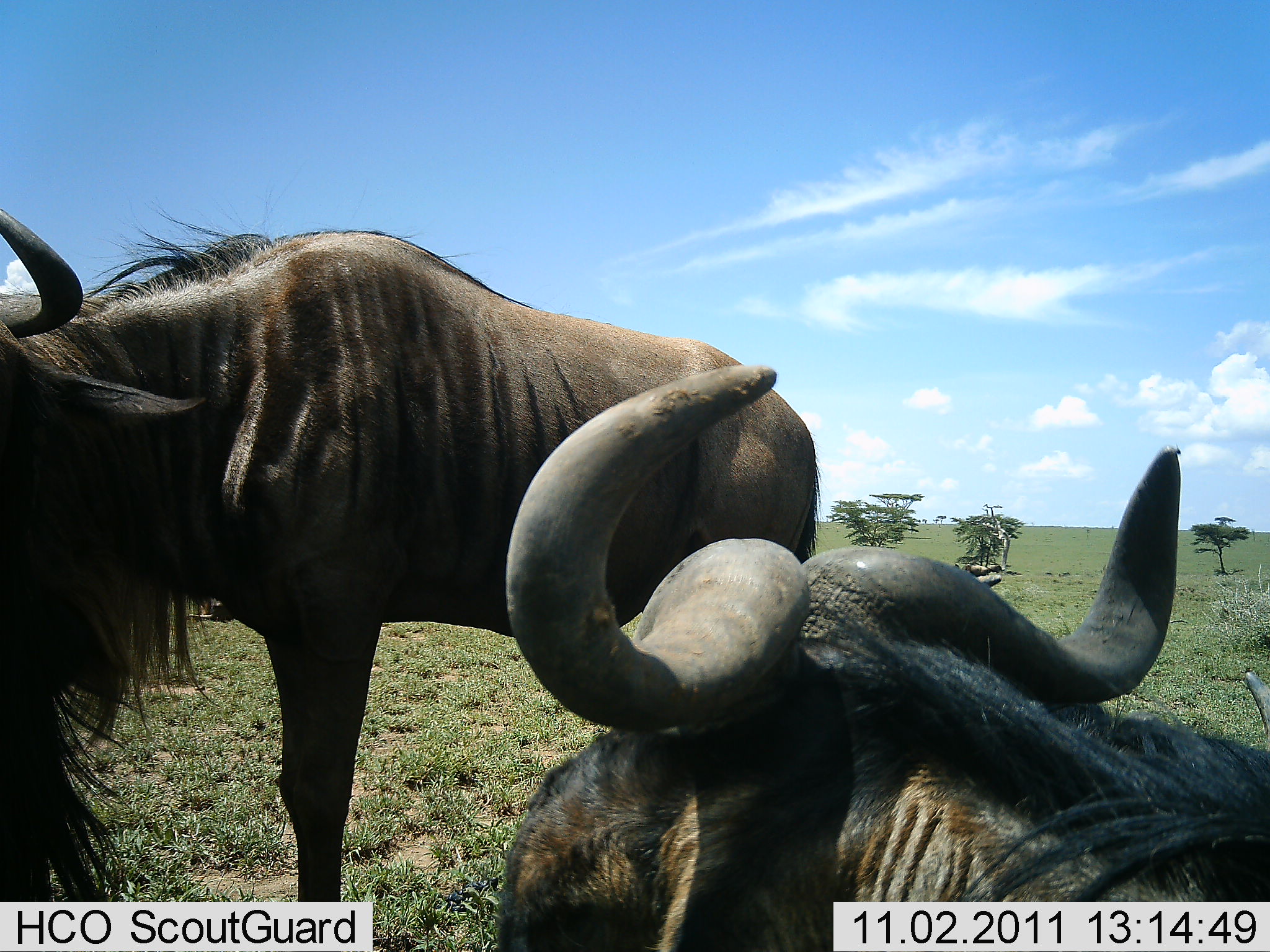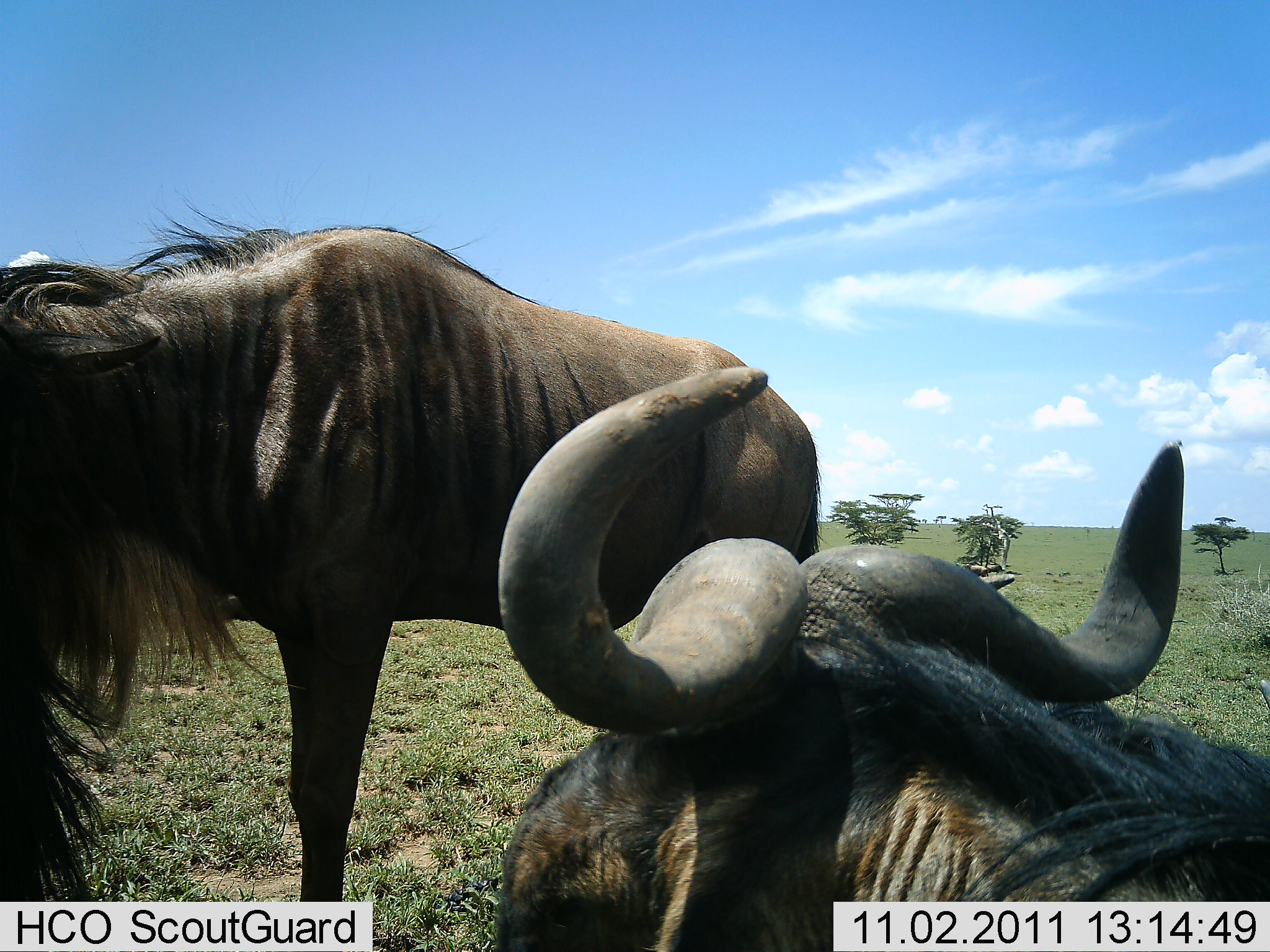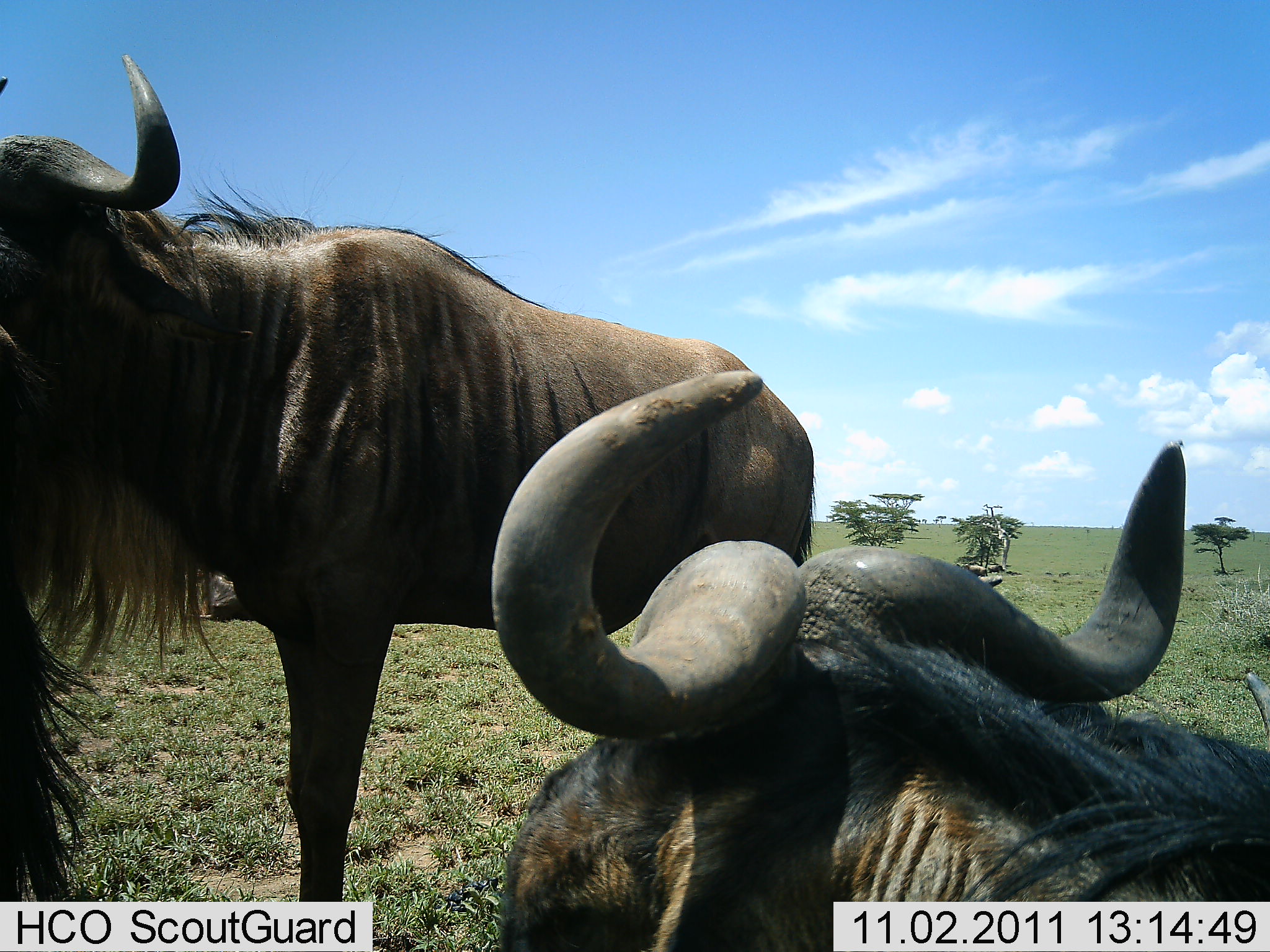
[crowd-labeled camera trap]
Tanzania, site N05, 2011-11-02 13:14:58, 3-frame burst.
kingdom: Animalia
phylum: Chordata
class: Mammalia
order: Artiodactyla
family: Bovidae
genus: Connochaetes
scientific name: Connochaetes taurinus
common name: blue wildebeest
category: wildebeest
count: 3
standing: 92%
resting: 83%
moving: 0%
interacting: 17%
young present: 0%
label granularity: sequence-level